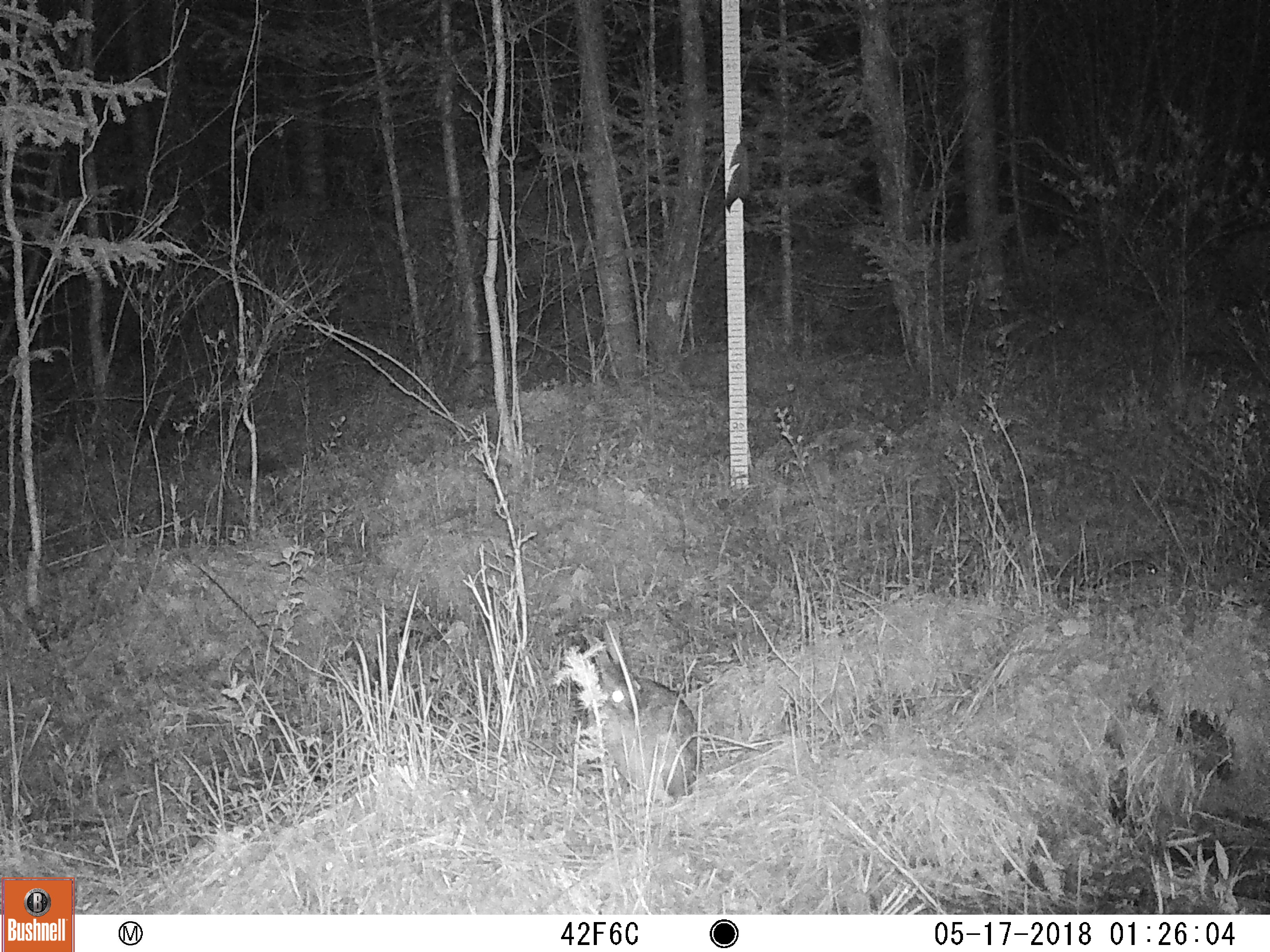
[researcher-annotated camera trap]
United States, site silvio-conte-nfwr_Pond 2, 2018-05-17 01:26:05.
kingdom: Animalia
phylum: Chordata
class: Mammalia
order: Lagomorpha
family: Leporidae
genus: Lepus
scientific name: Lepus americanus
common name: snowshoe hare